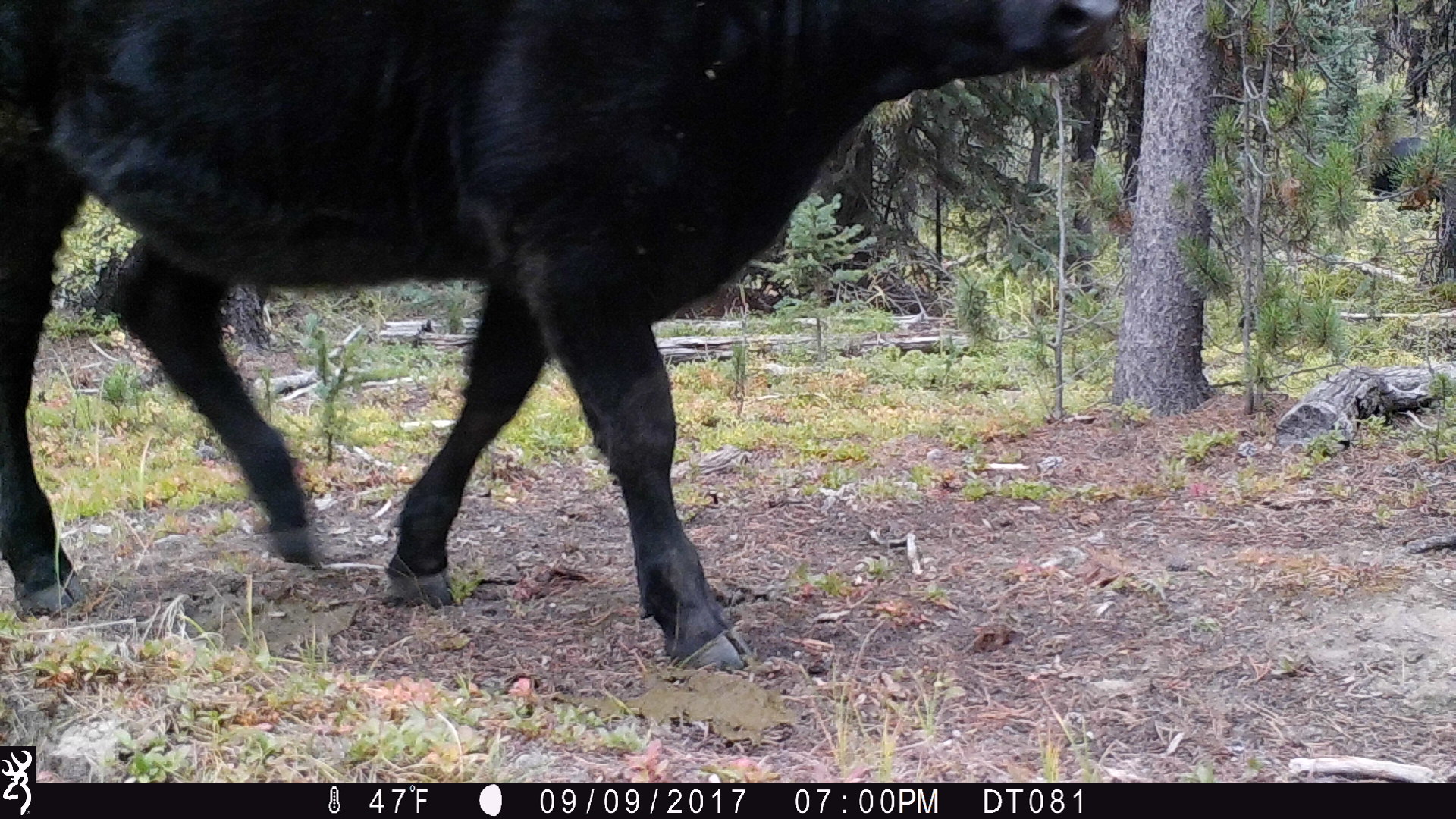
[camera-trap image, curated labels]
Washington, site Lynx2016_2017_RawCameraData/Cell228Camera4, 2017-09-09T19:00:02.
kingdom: Animalia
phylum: Chordata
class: Mammalia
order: Artiodactyla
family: Bovidae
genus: Bos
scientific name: Bos taurus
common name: domestic cattle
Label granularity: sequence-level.